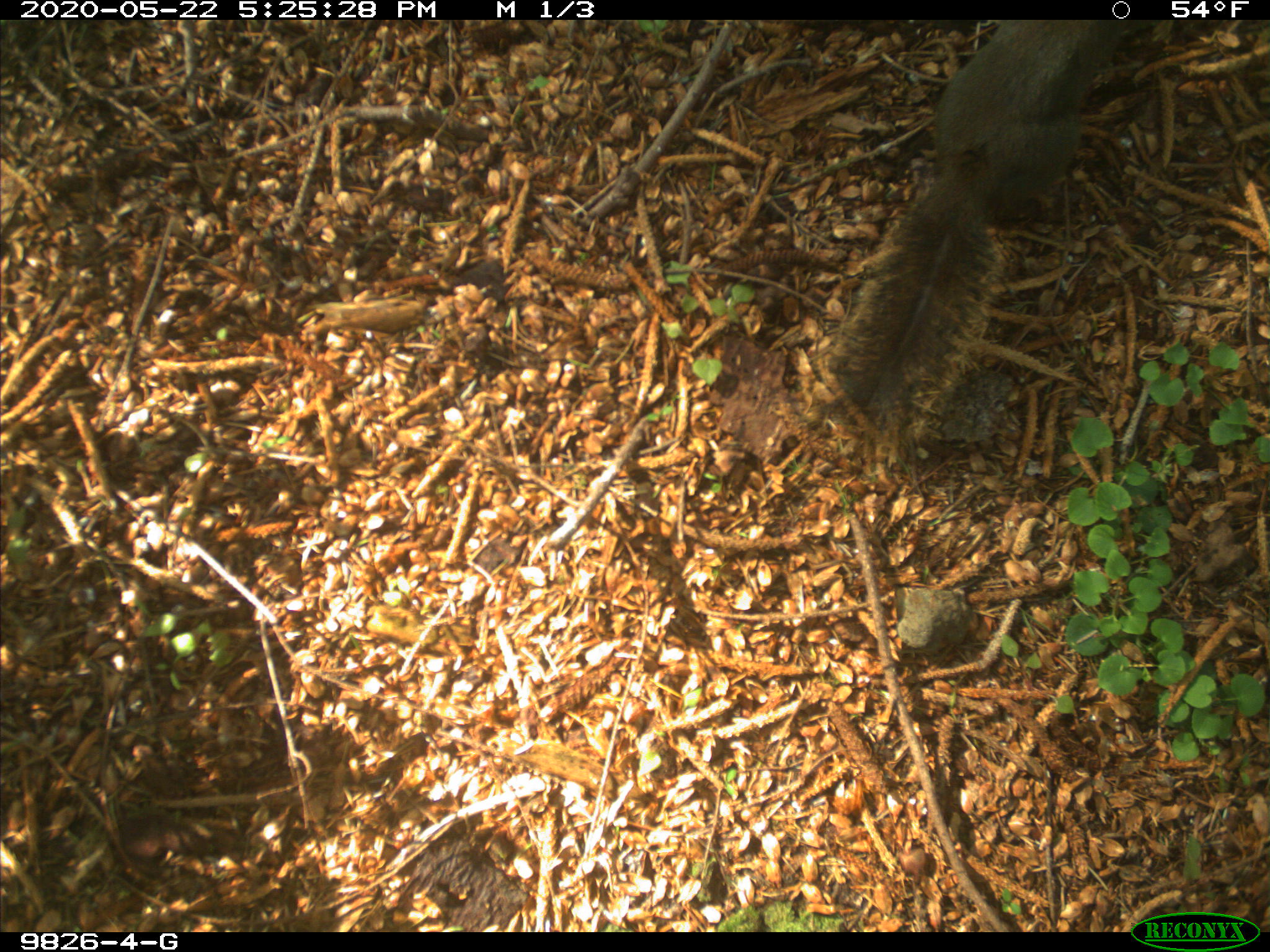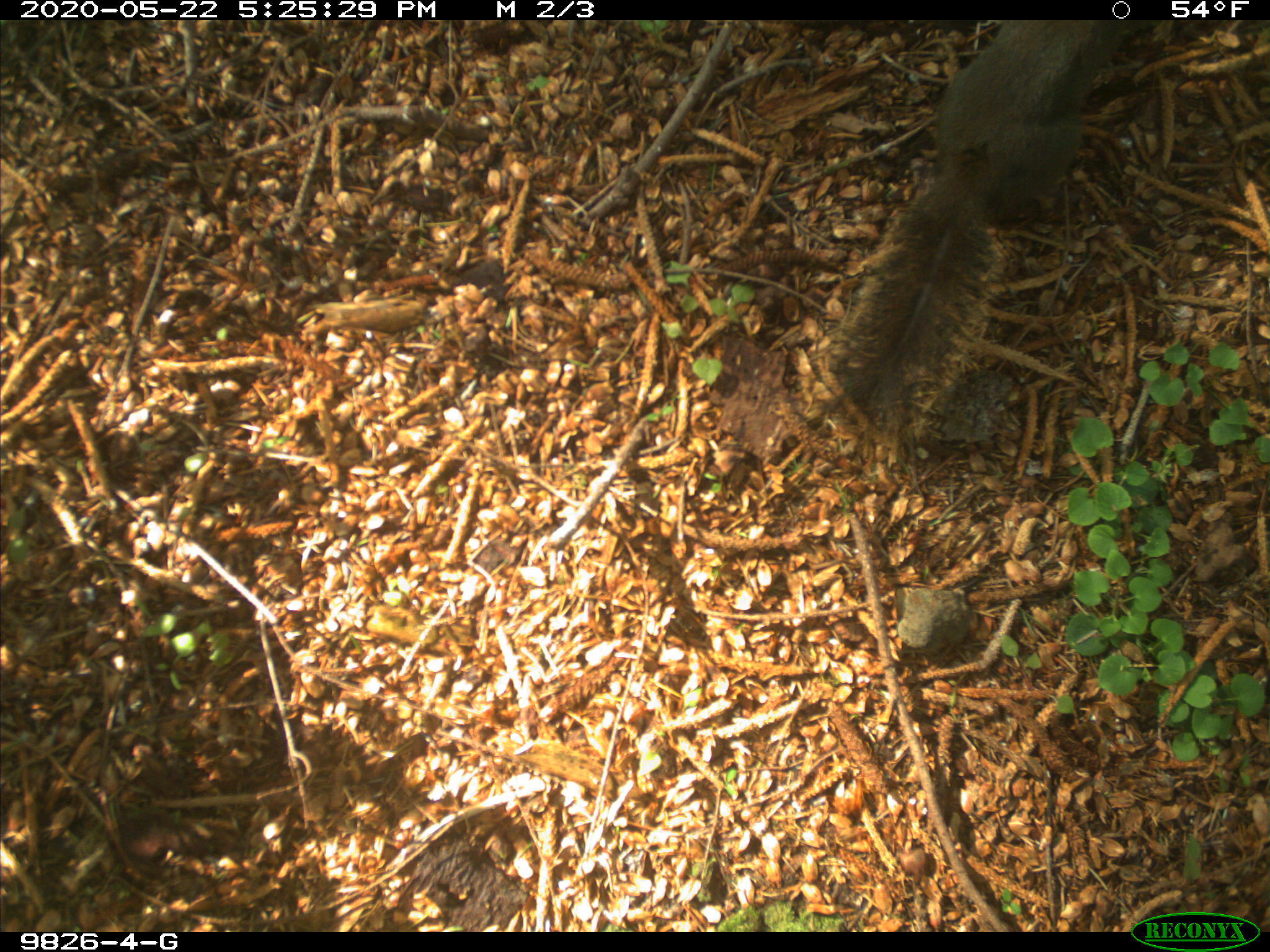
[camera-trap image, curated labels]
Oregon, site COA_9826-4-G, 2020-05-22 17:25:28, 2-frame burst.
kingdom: Animalia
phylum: Chordata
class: Mammalia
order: Rodentia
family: Sciuridae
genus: Tamiasciurus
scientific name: Tamiasciurus douglasii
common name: douglas squirrel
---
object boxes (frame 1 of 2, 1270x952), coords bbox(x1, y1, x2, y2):
douglas squirrel: bbox(831, 21, 1131, 421)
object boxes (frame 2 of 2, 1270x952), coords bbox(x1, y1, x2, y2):
douglas squirrel: bbox(834, 22, 1114, 414)